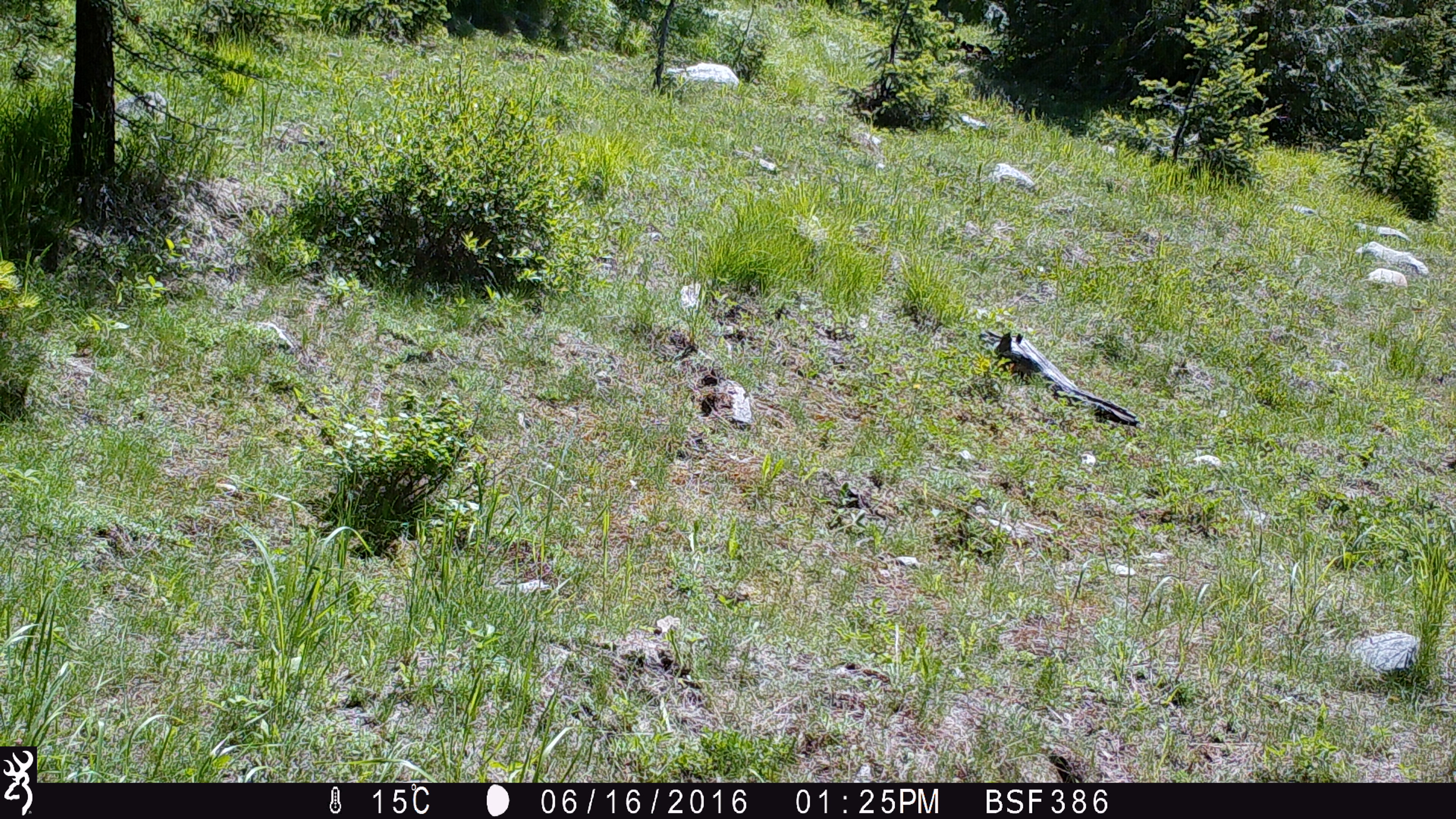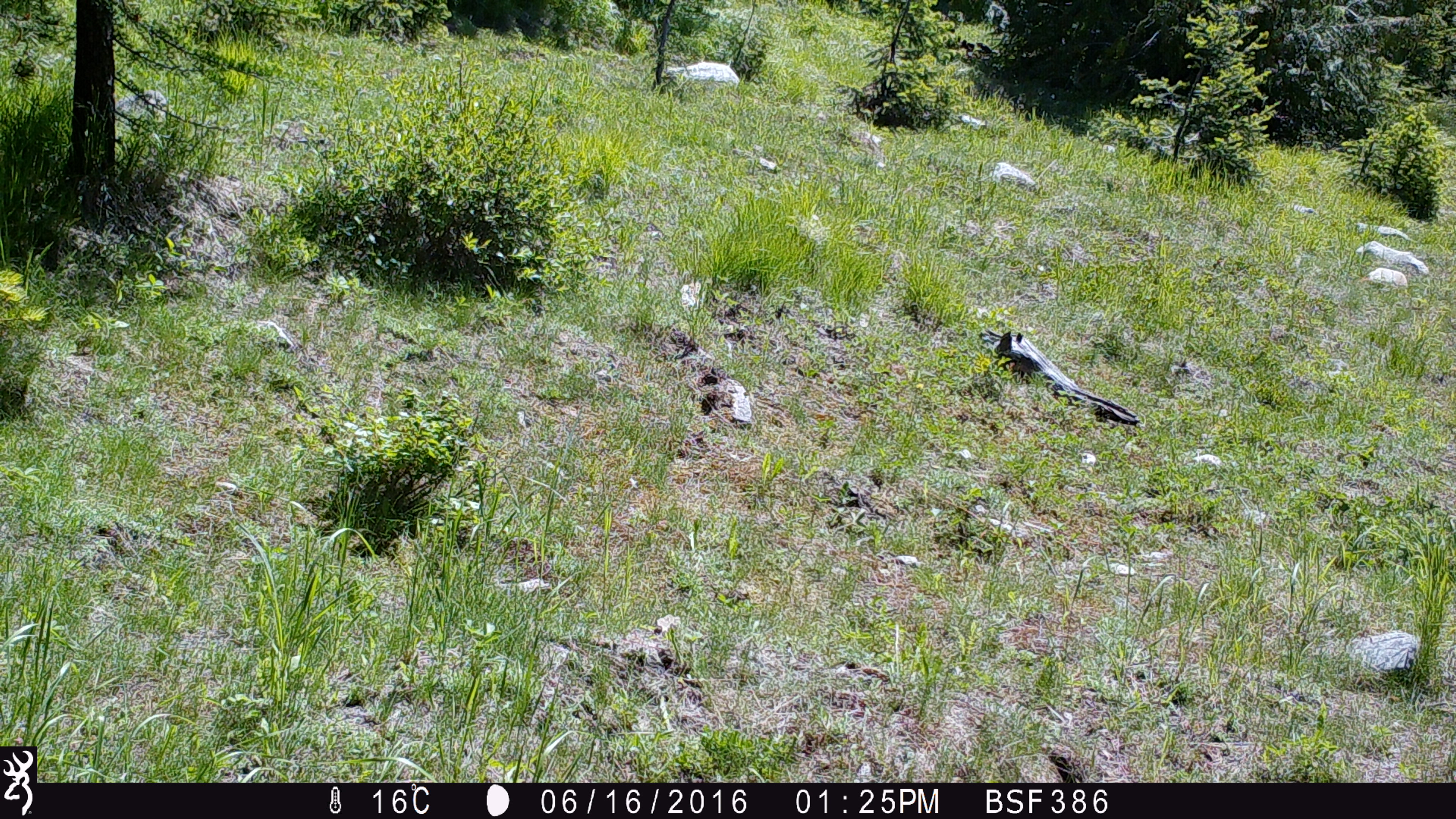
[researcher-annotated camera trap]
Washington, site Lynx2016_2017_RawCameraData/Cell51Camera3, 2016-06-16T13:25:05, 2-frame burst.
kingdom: Animalia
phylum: Chordata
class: Mammalia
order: Artiodactyla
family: Cervidae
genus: Odocoileus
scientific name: Odocoileus hemionus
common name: mule deer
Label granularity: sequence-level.